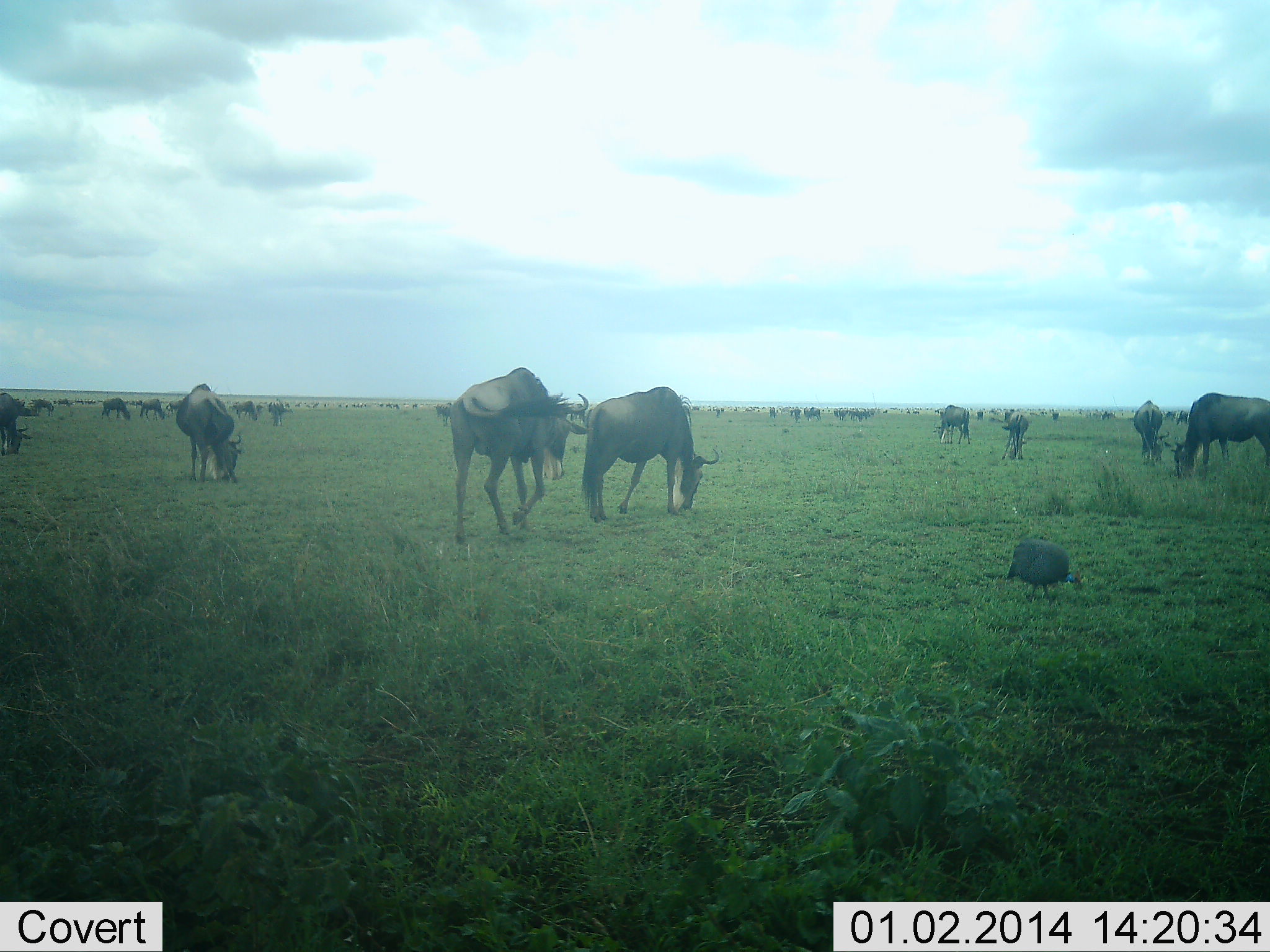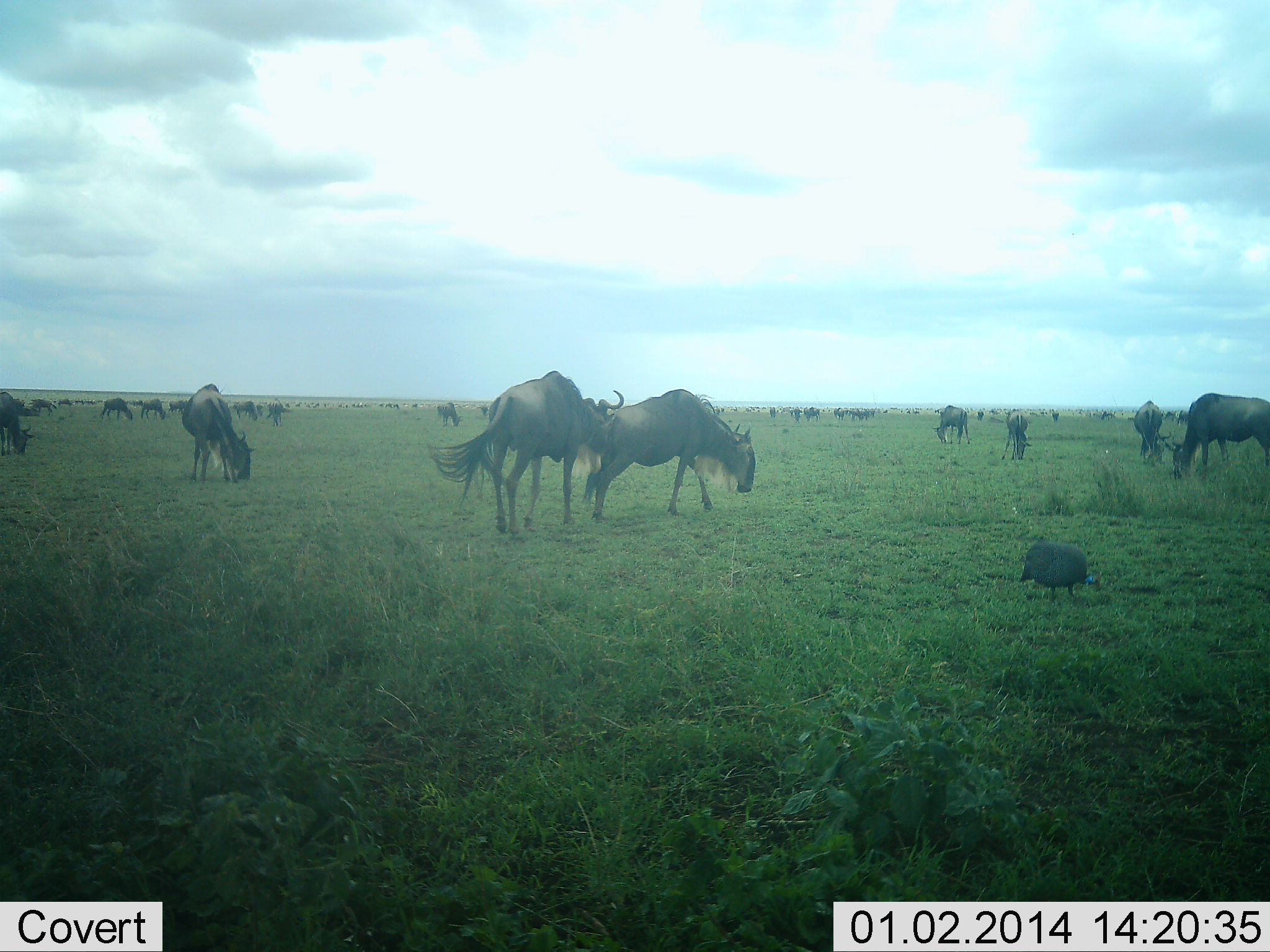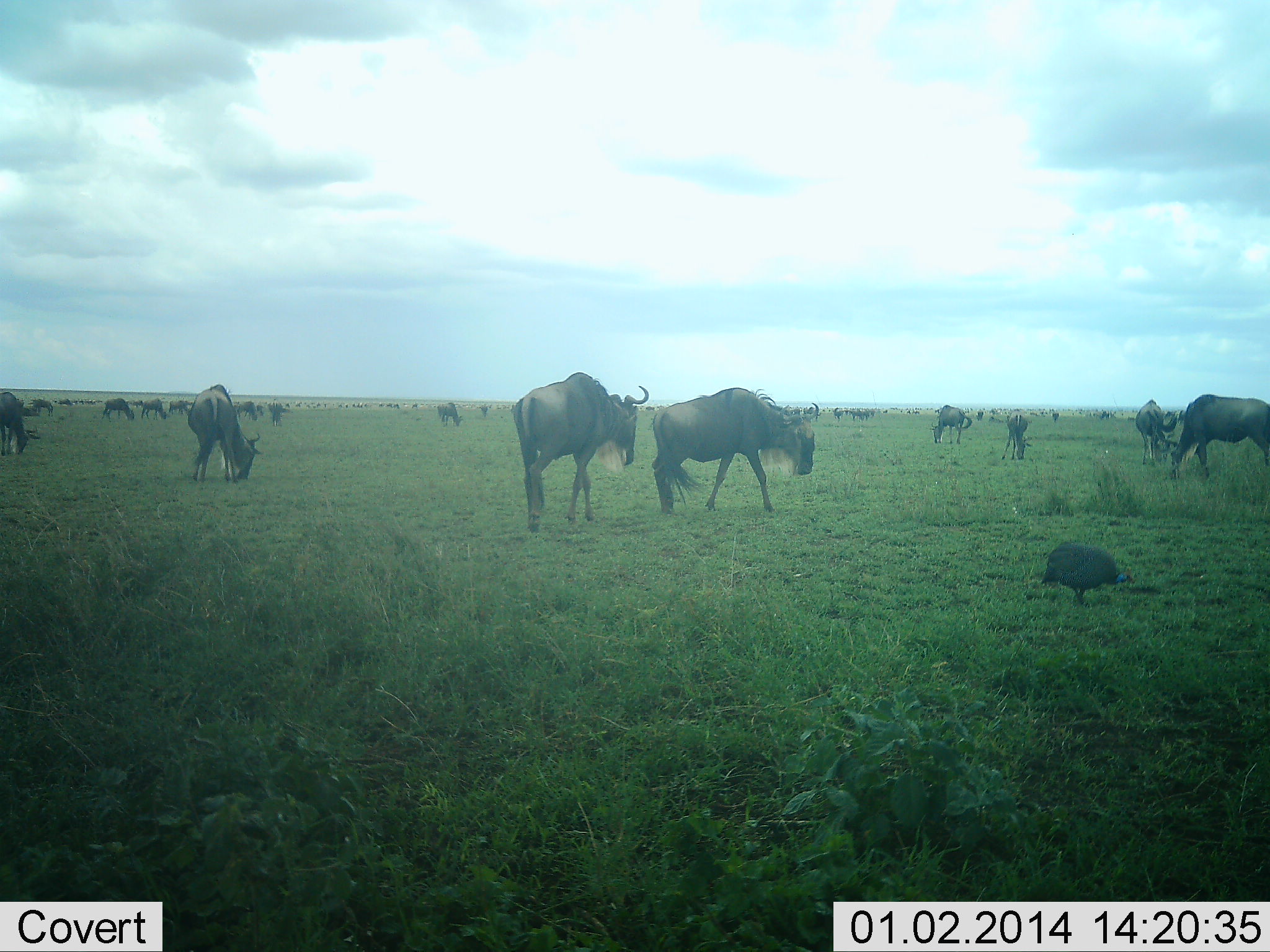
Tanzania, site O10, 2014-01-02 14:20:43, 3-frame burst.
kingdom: Animalia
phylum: Chordata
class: Aves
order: Galliformes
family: Numididae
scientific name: Numididae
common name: guinea fowl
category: guineafowl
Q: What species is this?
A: Guineafowl (guinea fowl) (Numididae).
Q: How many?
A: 1.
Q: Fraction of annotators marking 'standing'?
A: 30%.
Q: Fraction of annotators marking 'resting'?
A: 0%.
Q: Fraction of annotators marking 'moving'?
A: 60%.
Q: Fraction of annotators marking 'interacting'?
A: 0%.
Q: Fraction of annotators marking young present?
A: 0%.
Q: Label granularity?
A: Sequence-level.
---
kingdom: Animalia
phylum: Chordata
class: Mammalia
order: Artiodactyla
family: Bovidae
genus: Connochaetes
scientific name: Connochaetes taurinus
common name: blue wildebeest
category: wildebeest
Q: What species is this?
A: Wildebeest (blue wildebeest) (Connochaetes taurinus).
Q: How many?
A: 11-50.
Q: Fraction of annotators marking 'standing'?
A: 35%.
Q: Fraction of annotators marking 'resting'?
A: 0%.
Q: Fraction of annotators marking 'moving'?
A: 76%.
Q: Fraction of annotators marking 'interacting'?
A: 12%.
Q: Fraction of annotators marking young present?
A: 0%.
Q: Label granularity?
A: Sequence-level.